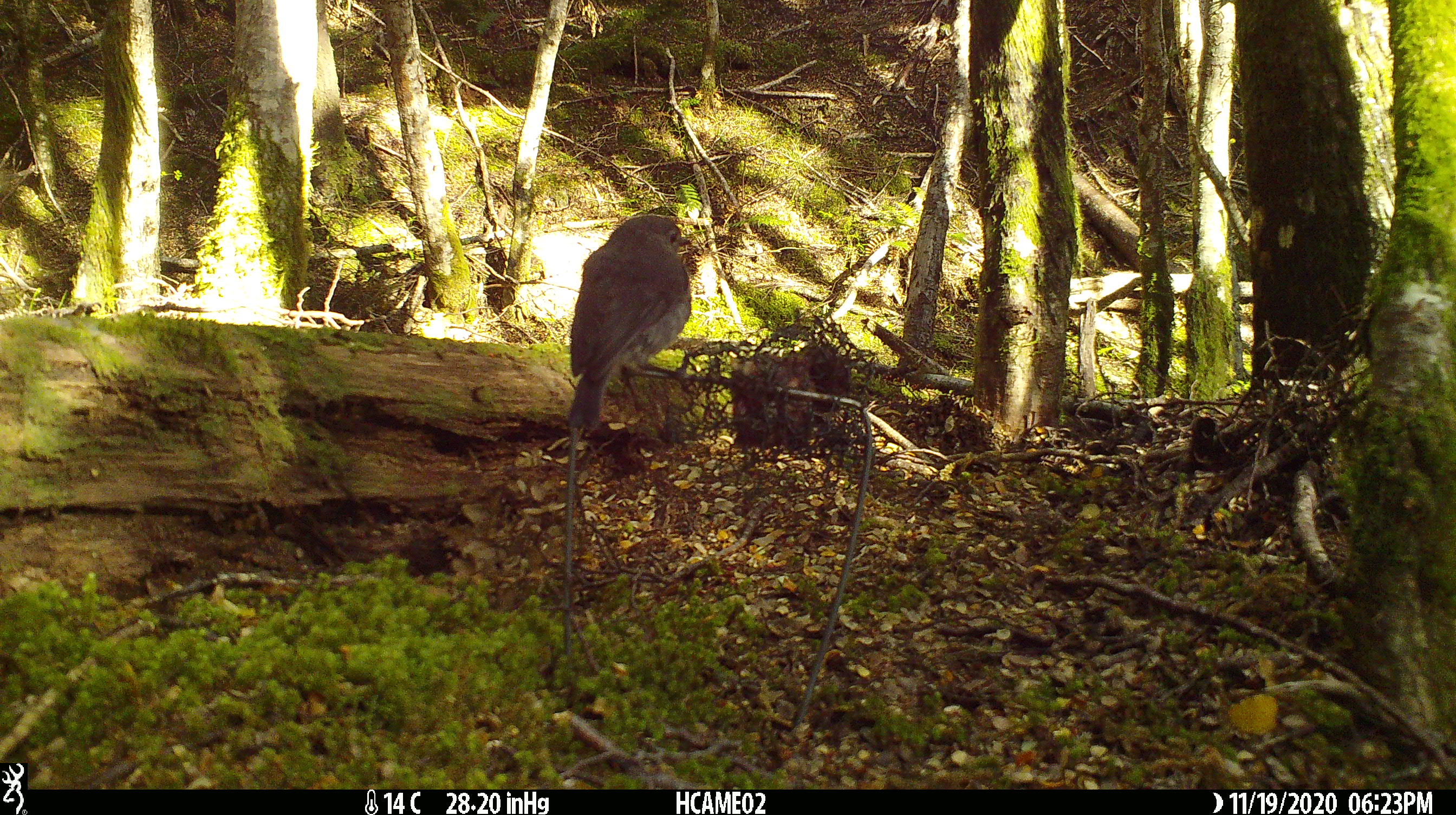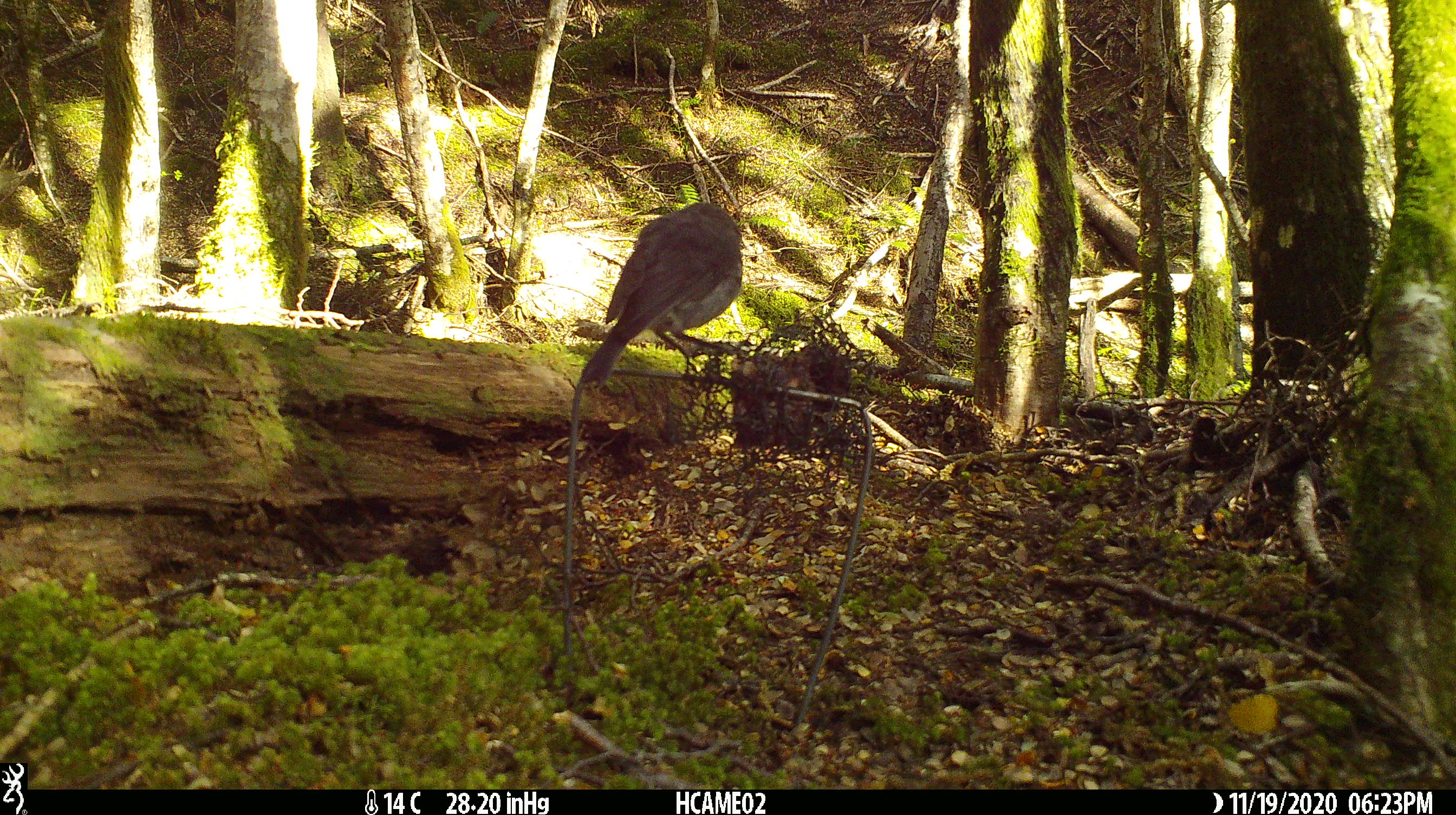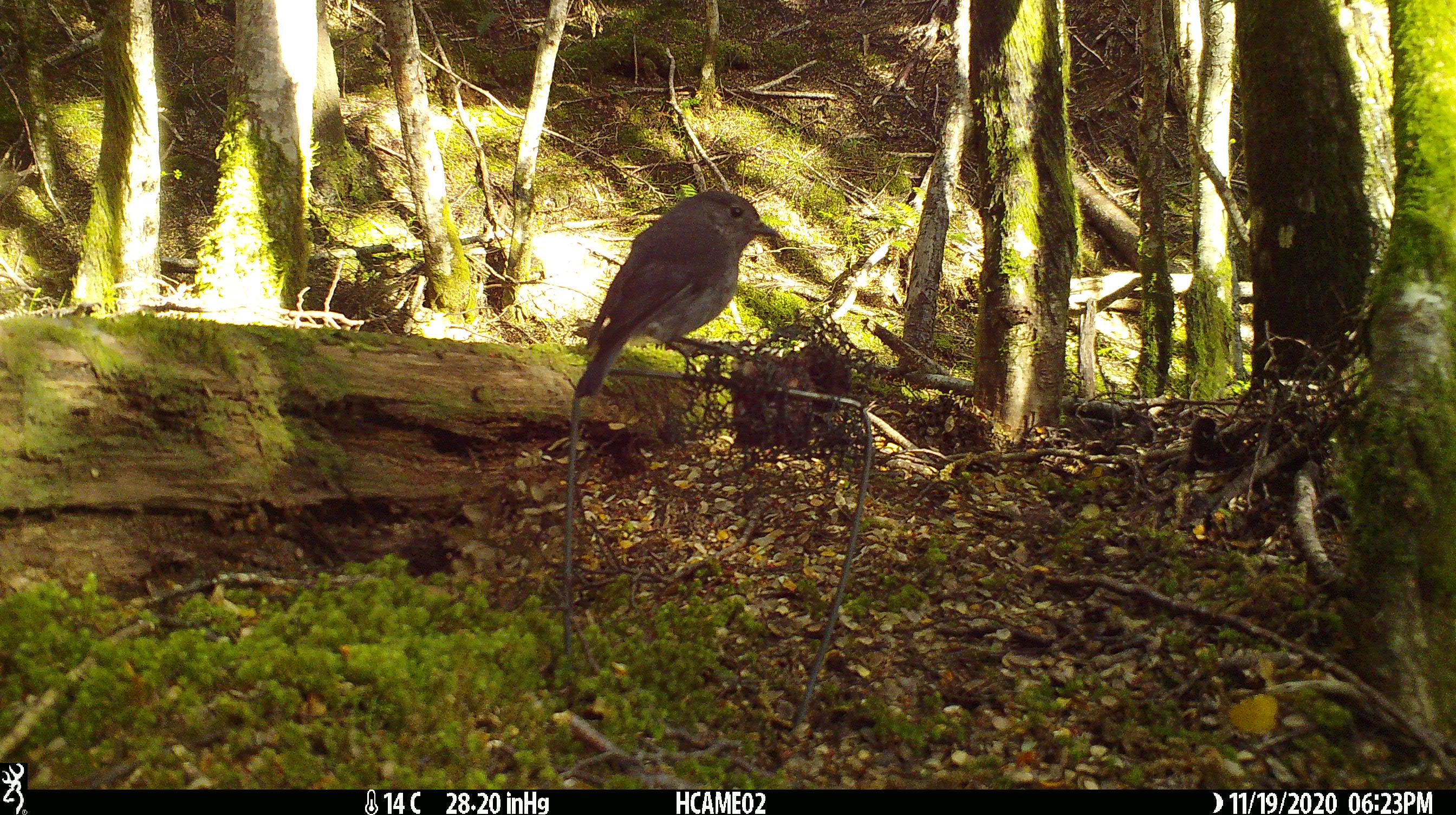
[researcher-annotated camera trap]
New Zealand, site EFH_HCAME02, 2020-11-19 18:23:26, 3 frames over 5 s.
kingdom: Animalia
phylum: Chordata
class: Aves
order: Passeriformes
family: Petroicidae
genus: Petroica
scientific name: Petroica australis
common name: new zealand robin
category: robin